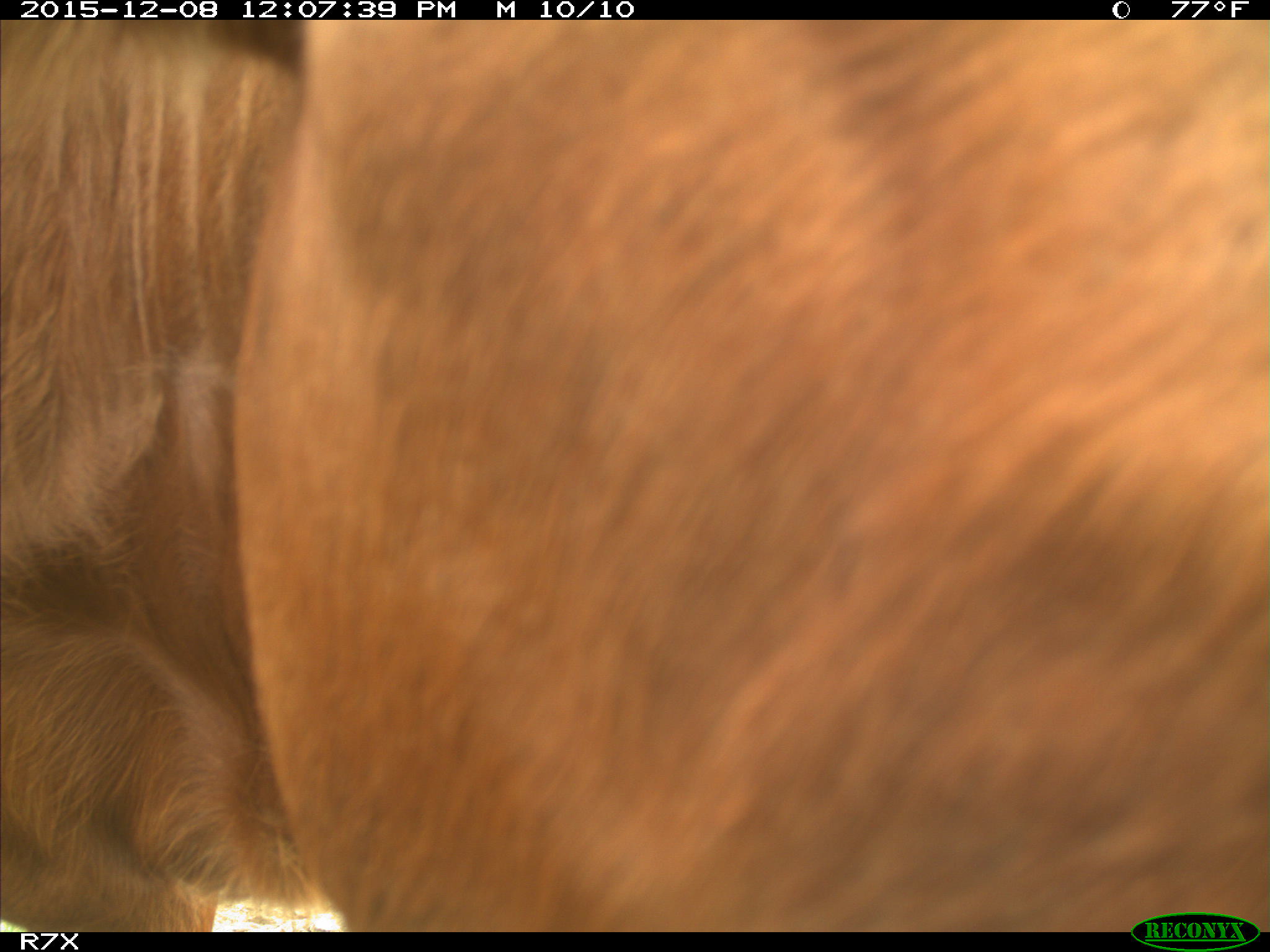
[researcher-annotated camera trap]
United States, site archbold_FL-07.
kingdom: Animalia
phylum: Chordata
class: Mammalia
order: Artiodactyla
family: Bovidae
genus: Bos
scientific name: Bos taurus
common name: domestic cow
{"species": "Bos taurus (domestic cow)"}